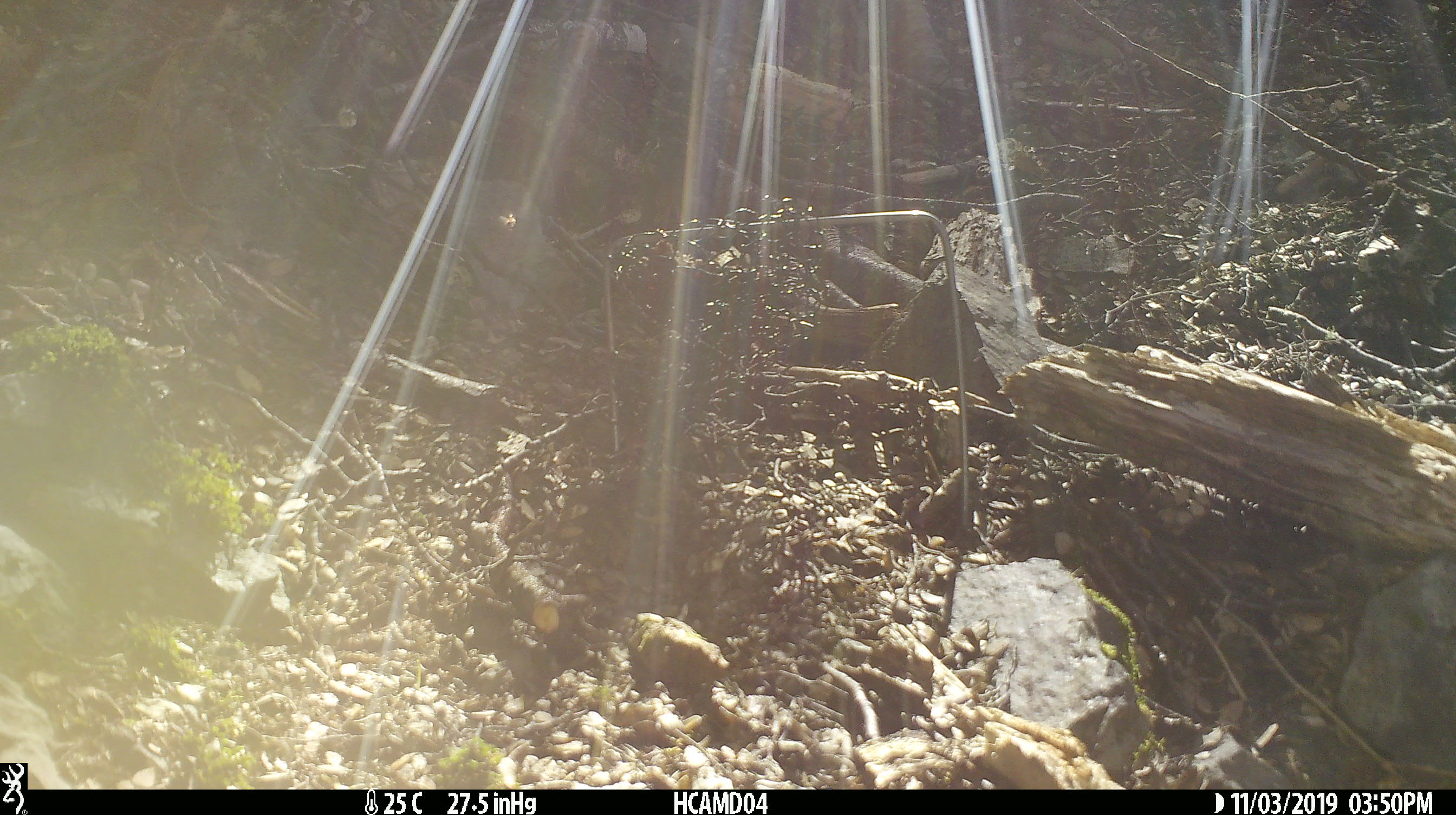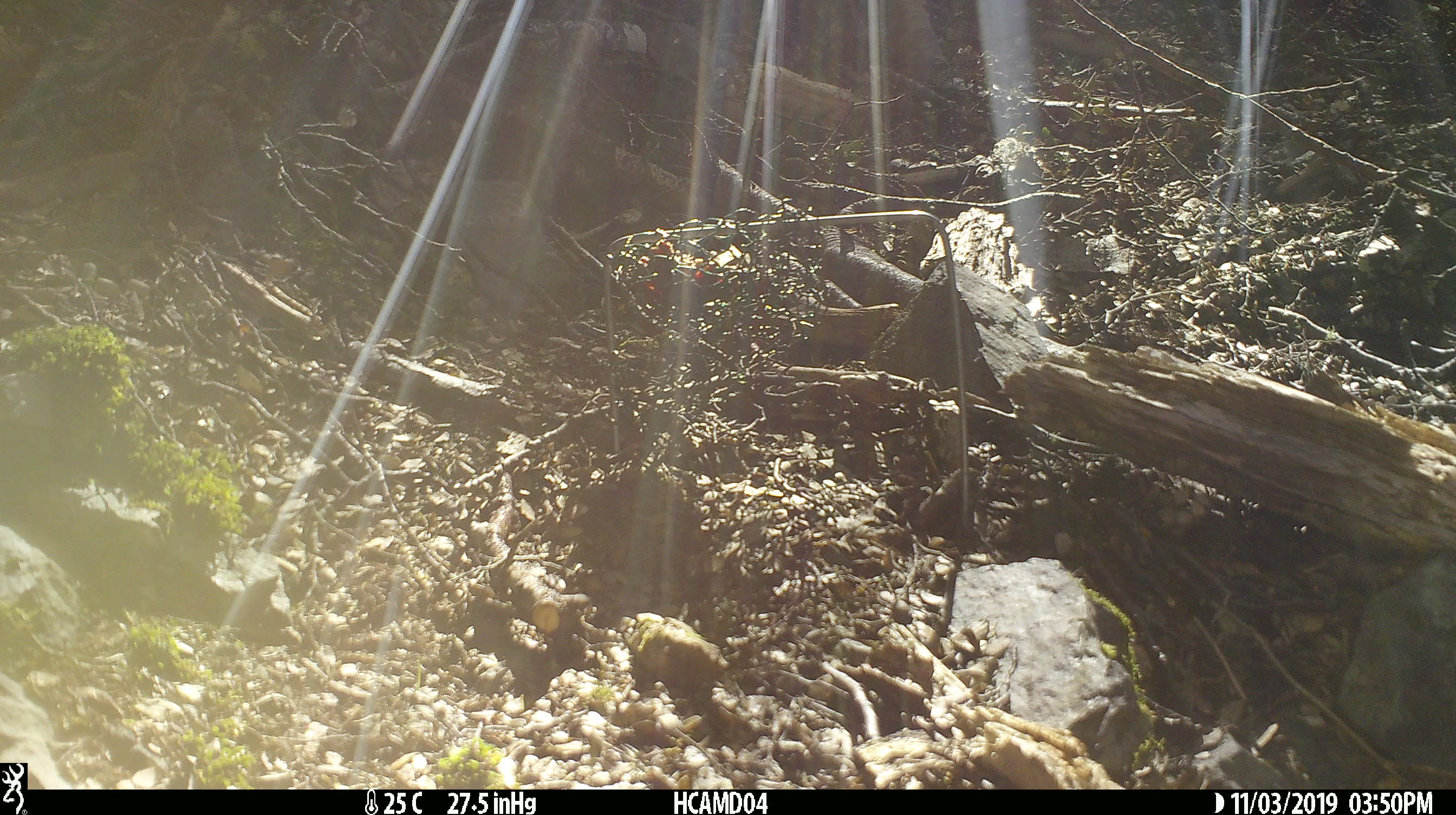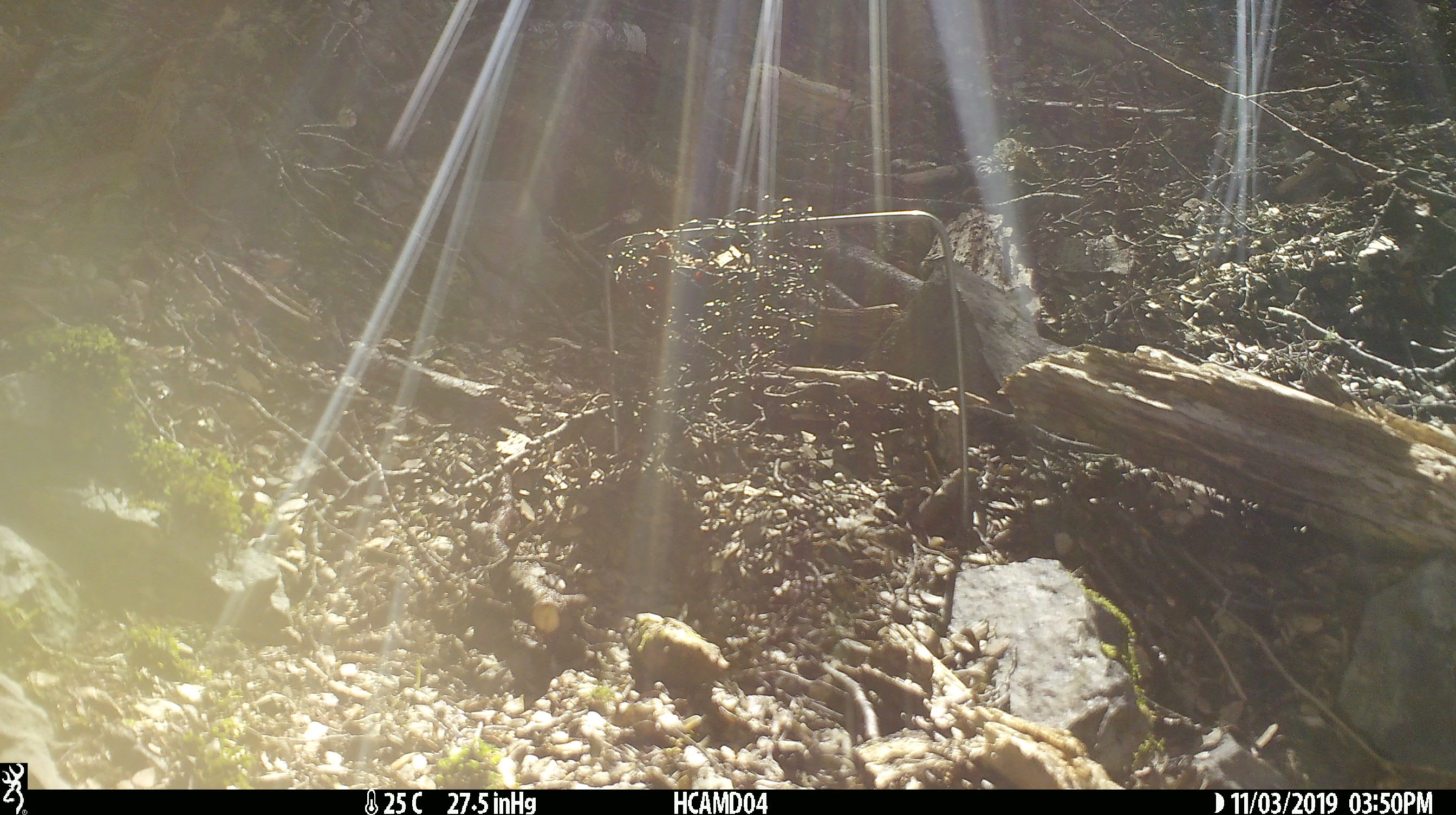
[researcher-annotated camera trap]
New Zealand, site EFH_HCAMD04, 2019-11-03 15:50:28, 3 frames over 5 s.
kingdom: Animalia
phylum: Chordata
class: Mammalia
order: Rodentia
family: Muridae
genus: Mus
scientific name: Mus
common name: mouse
Mouse (Mus).